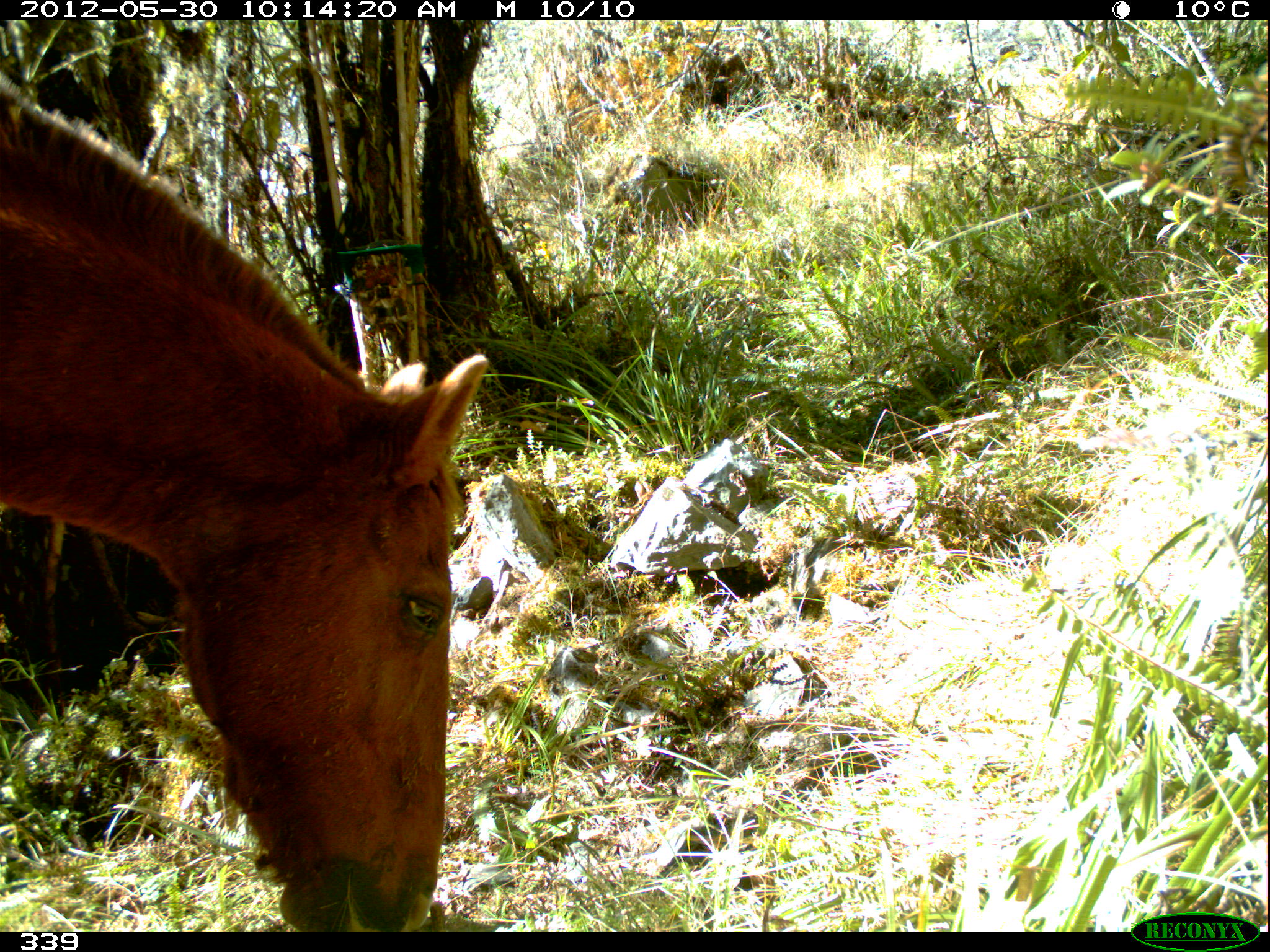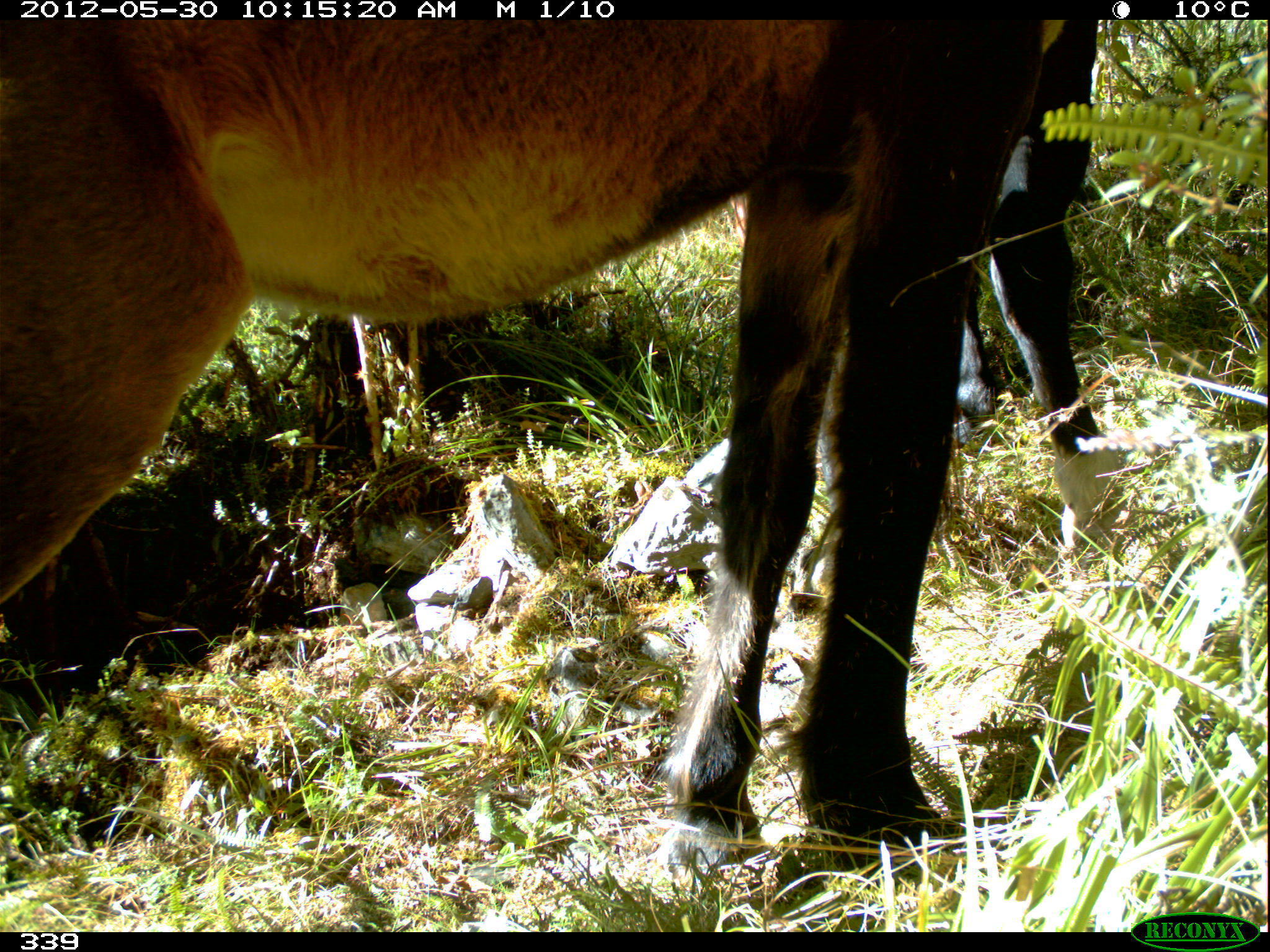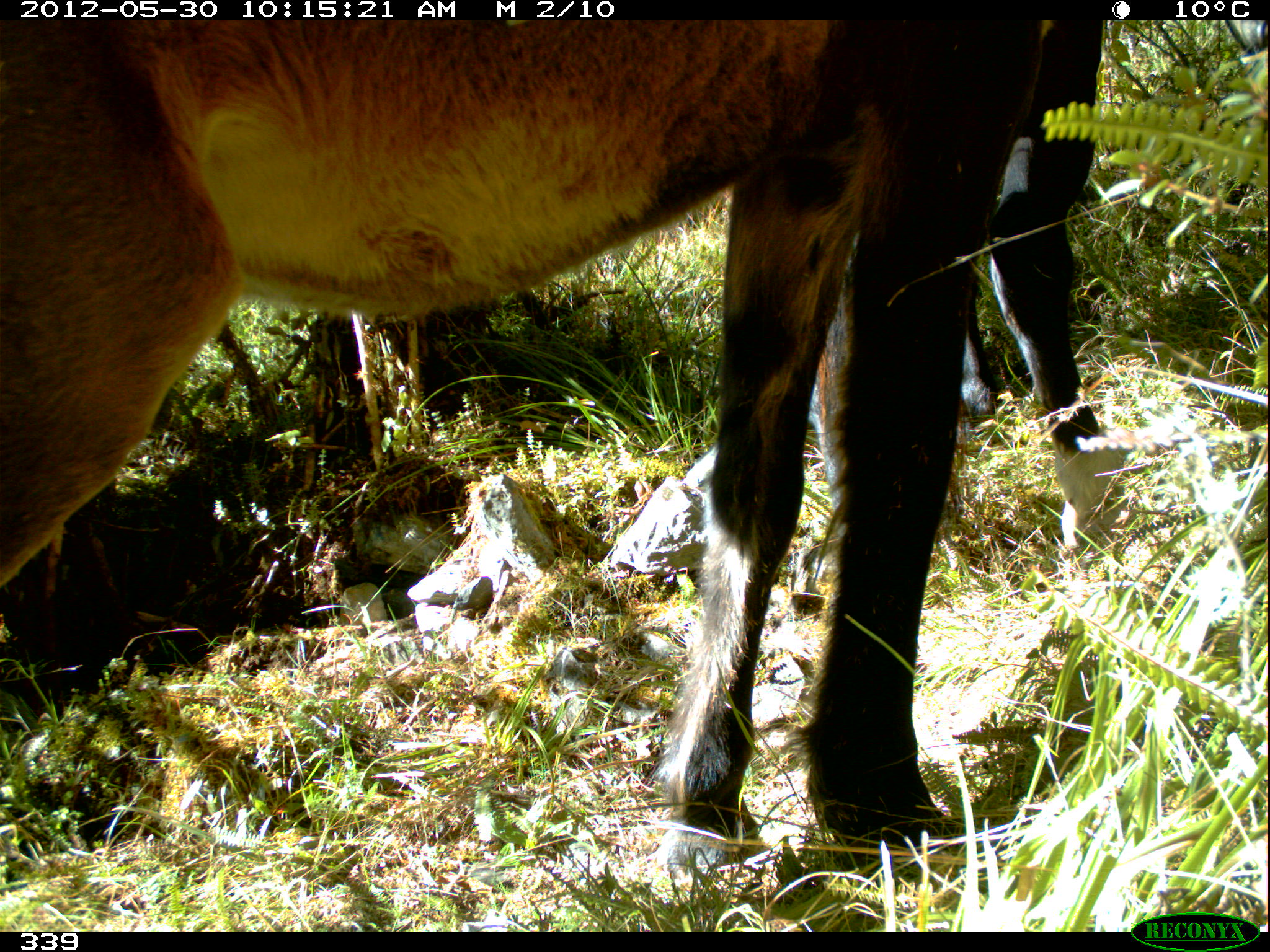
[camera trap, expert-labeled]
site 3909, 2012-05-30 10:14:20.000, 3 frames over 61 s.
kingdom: Animalia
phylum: Chordata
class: Mammalia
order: Perissodactyla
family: Equidae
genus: Equus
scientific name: Equus caballus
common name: domestic horse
Equus caballus (domestic horse).